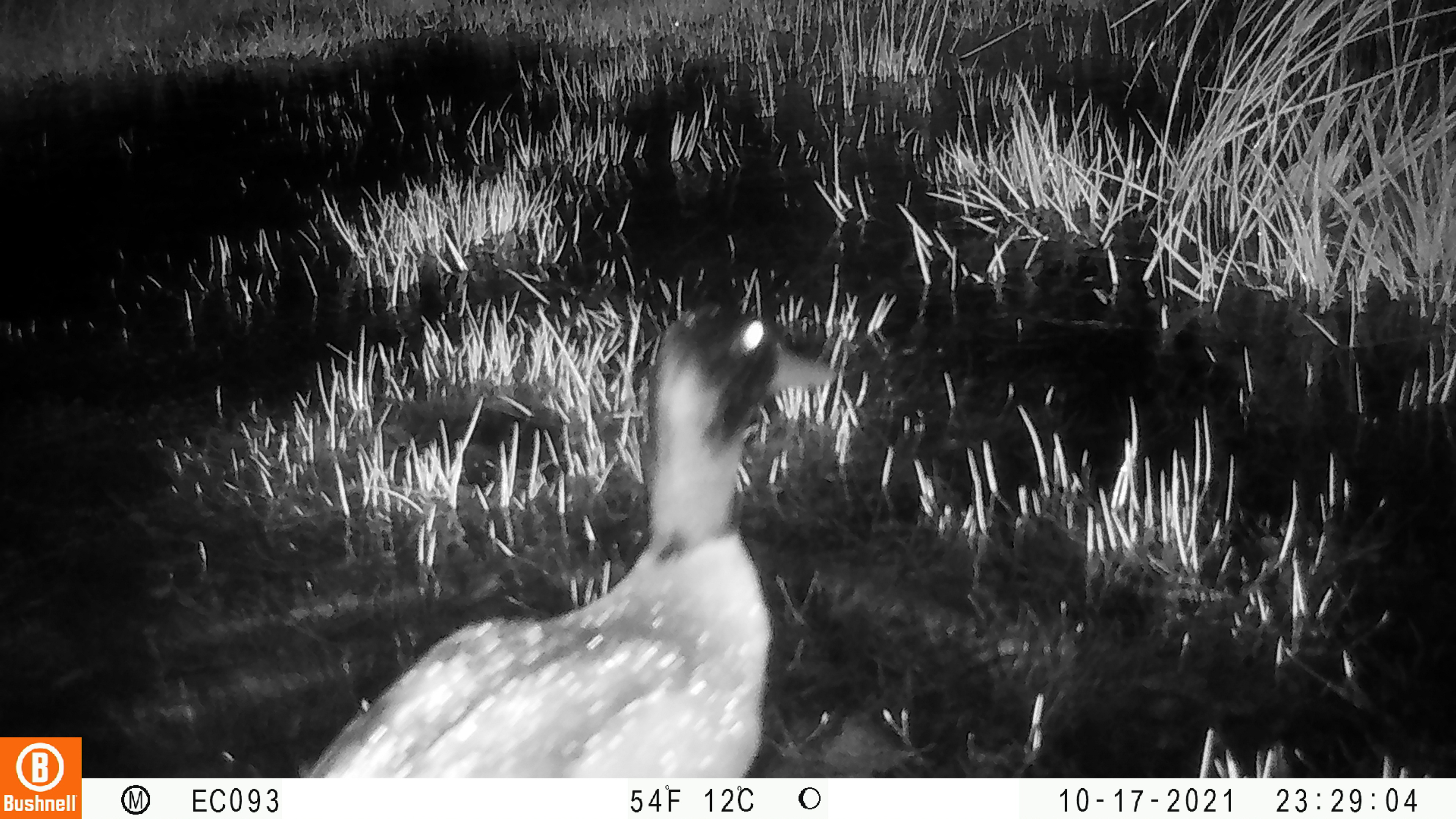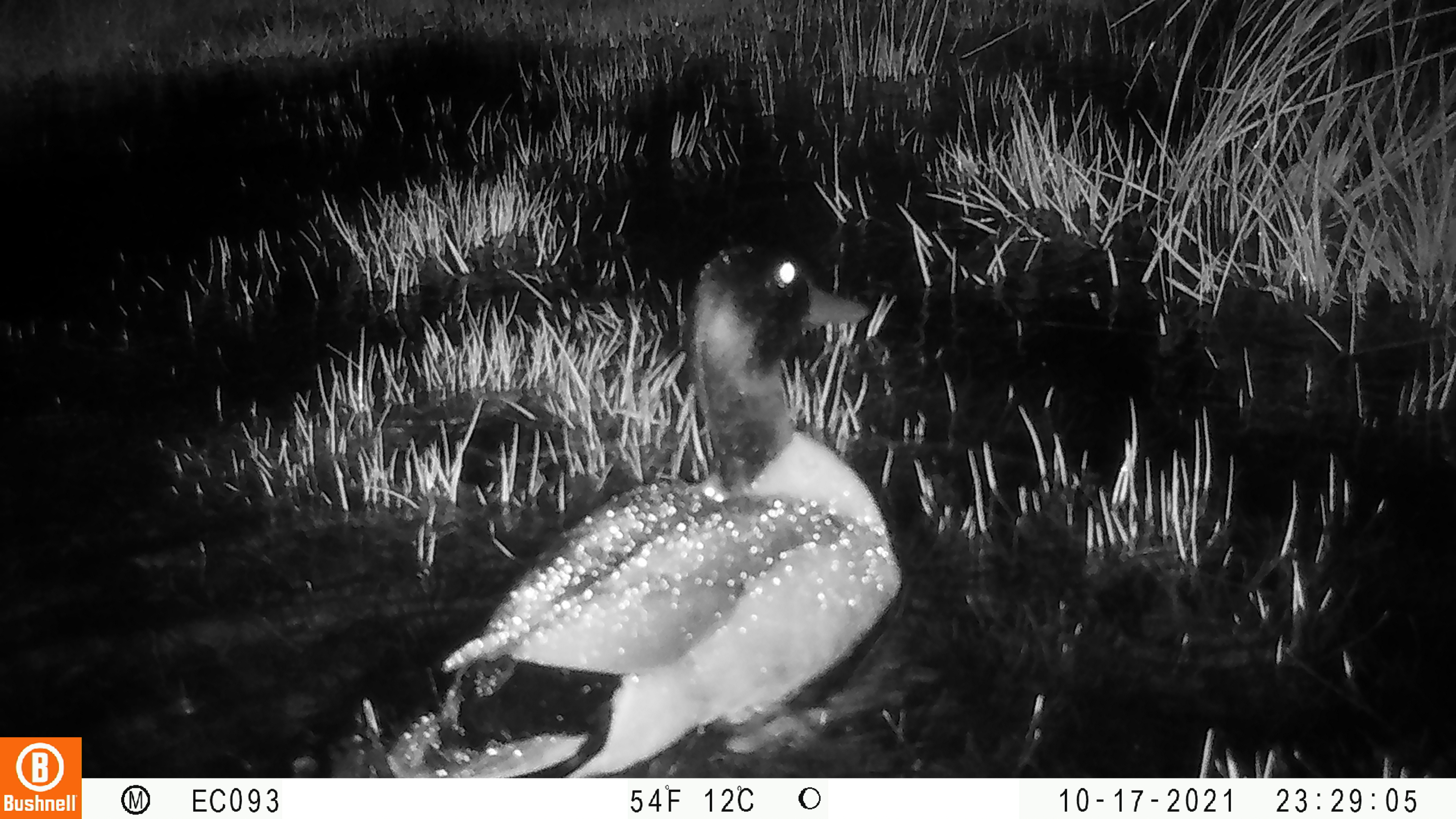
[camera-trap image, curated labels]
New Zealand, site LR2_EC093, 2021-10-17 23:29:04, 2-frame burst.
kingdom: Animalia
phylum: Chordata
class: Aves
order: Anseriformes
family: Anatidae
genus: Anas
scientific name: Anas platyrhynchos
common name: mallard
Mallard (Anas platyrhynchos).